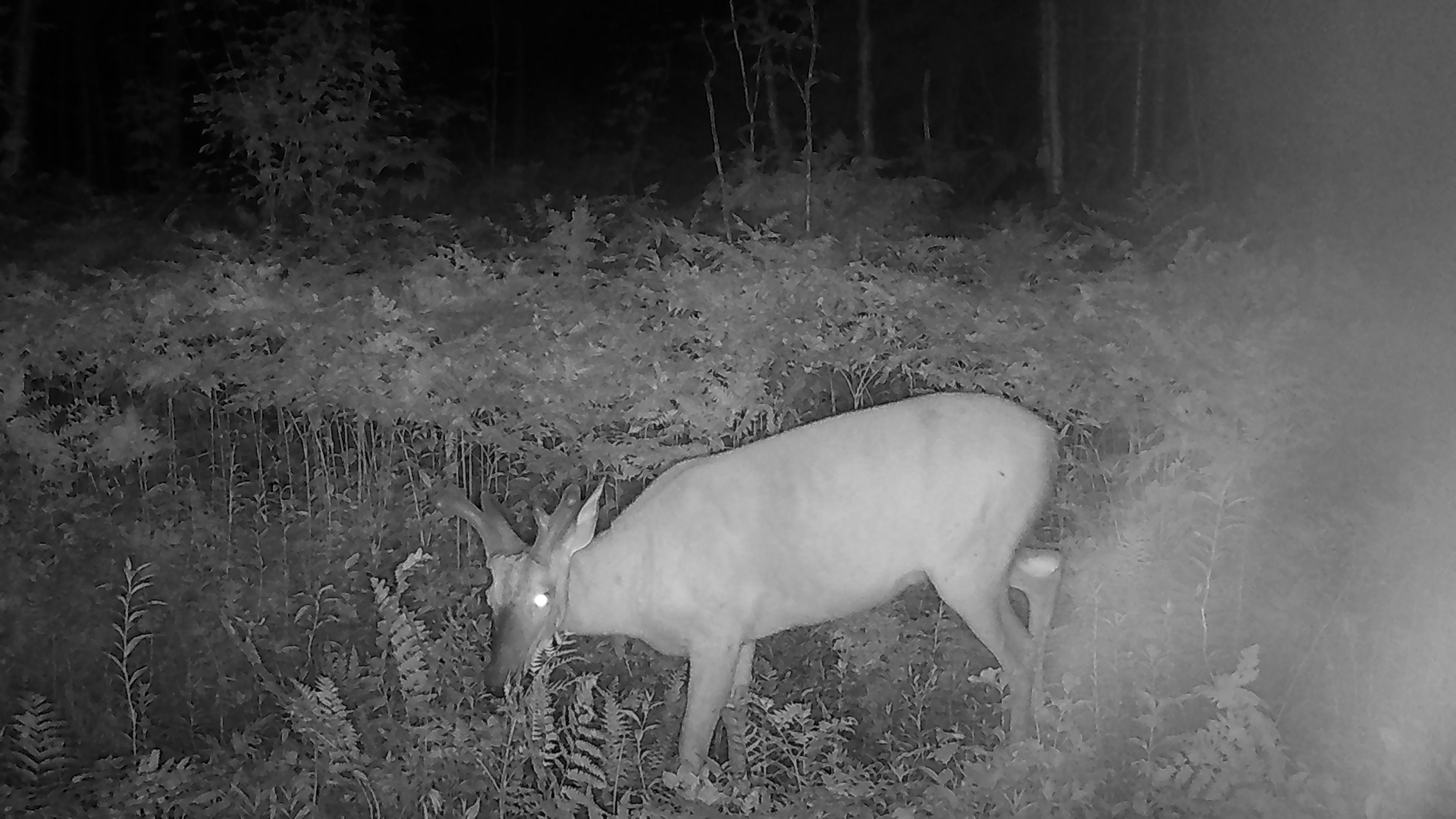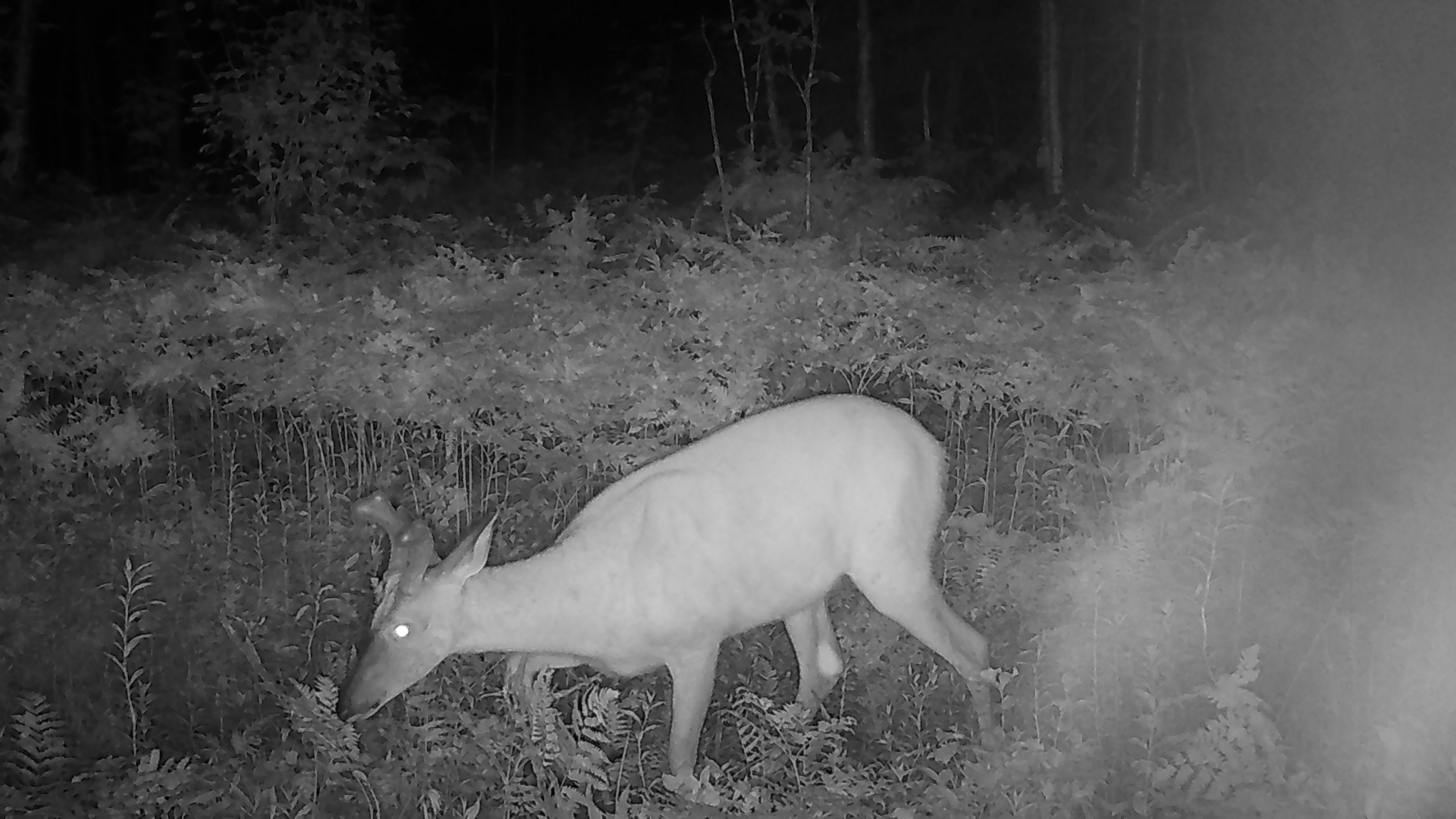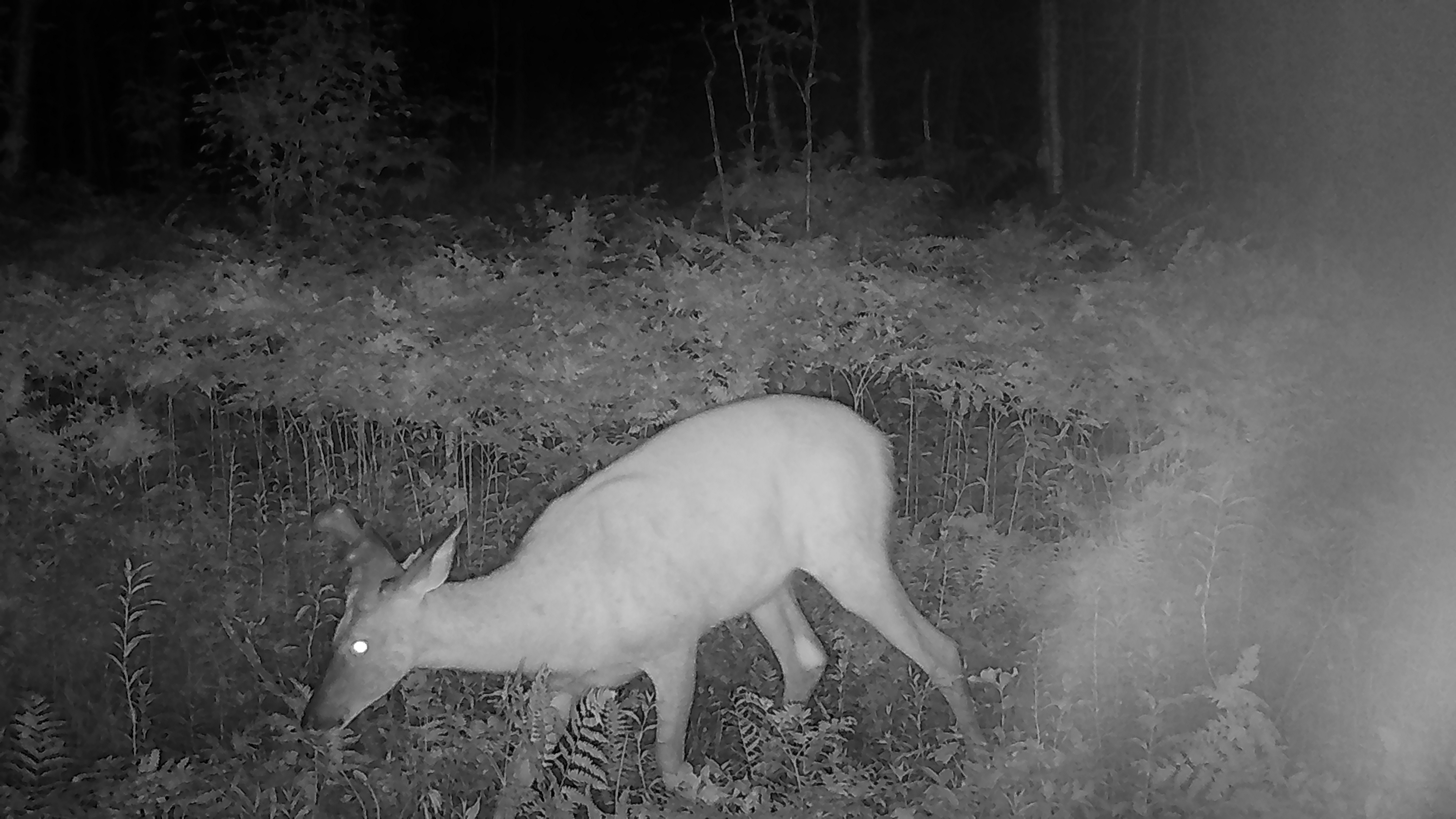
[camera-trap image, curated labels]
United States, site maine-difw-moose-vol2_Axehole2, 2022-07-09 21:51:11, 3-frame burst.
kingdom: Animalia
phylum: Chordata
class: Mammalia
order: Artiodactyla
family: Cervidae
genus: Odocoileus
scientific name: Odocoileus virginianus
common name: white-tailed deer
White-tailed deer (Odocoileus virginianus).